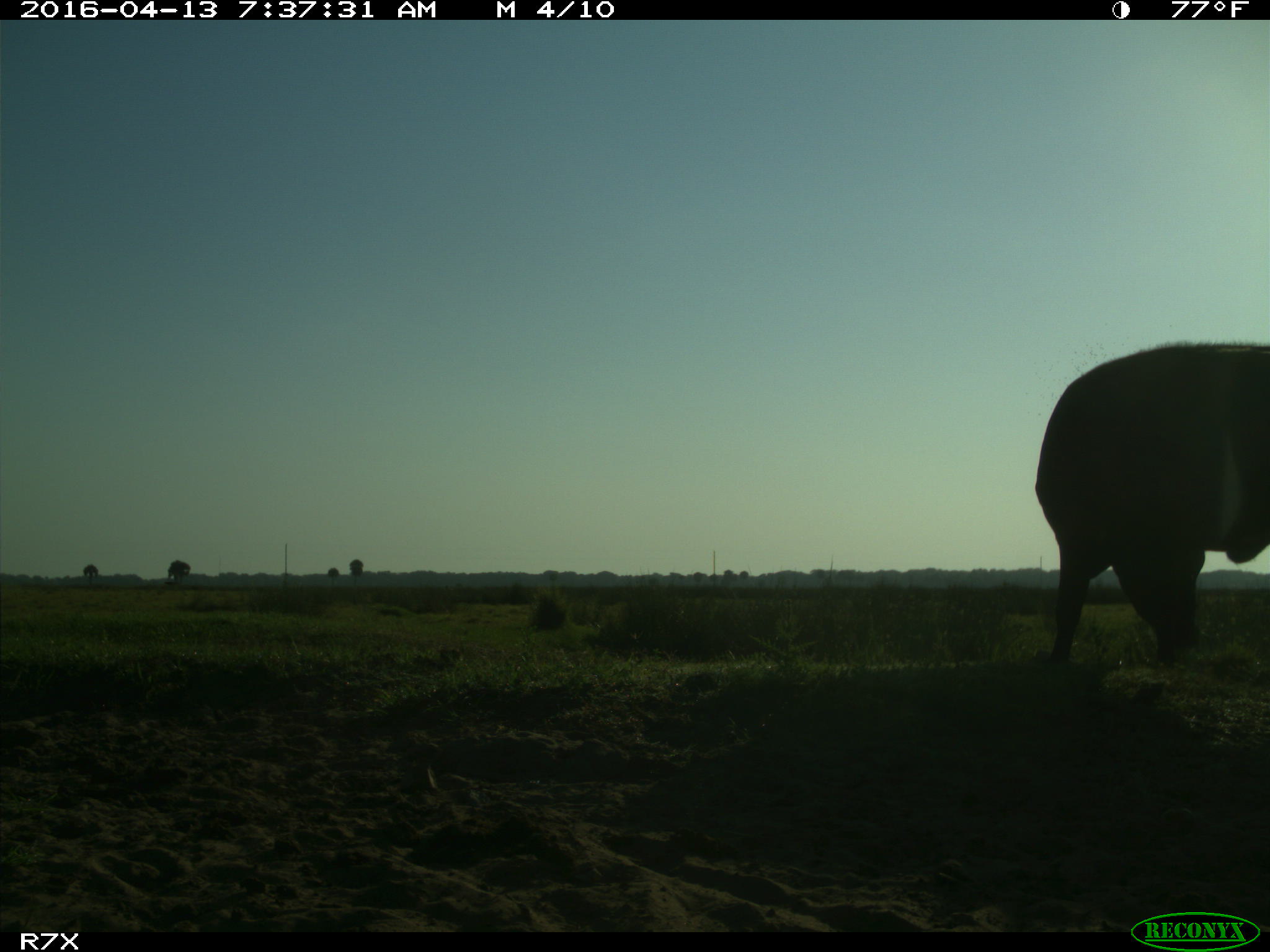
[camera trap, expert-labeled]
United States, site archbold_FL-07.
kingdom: Animalia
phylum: Chordata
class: Mammalia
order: Artiodactyla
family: Bovidae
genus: Bos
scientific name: Bos taurus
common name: domestic cow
Bos taurus (domestic cow).